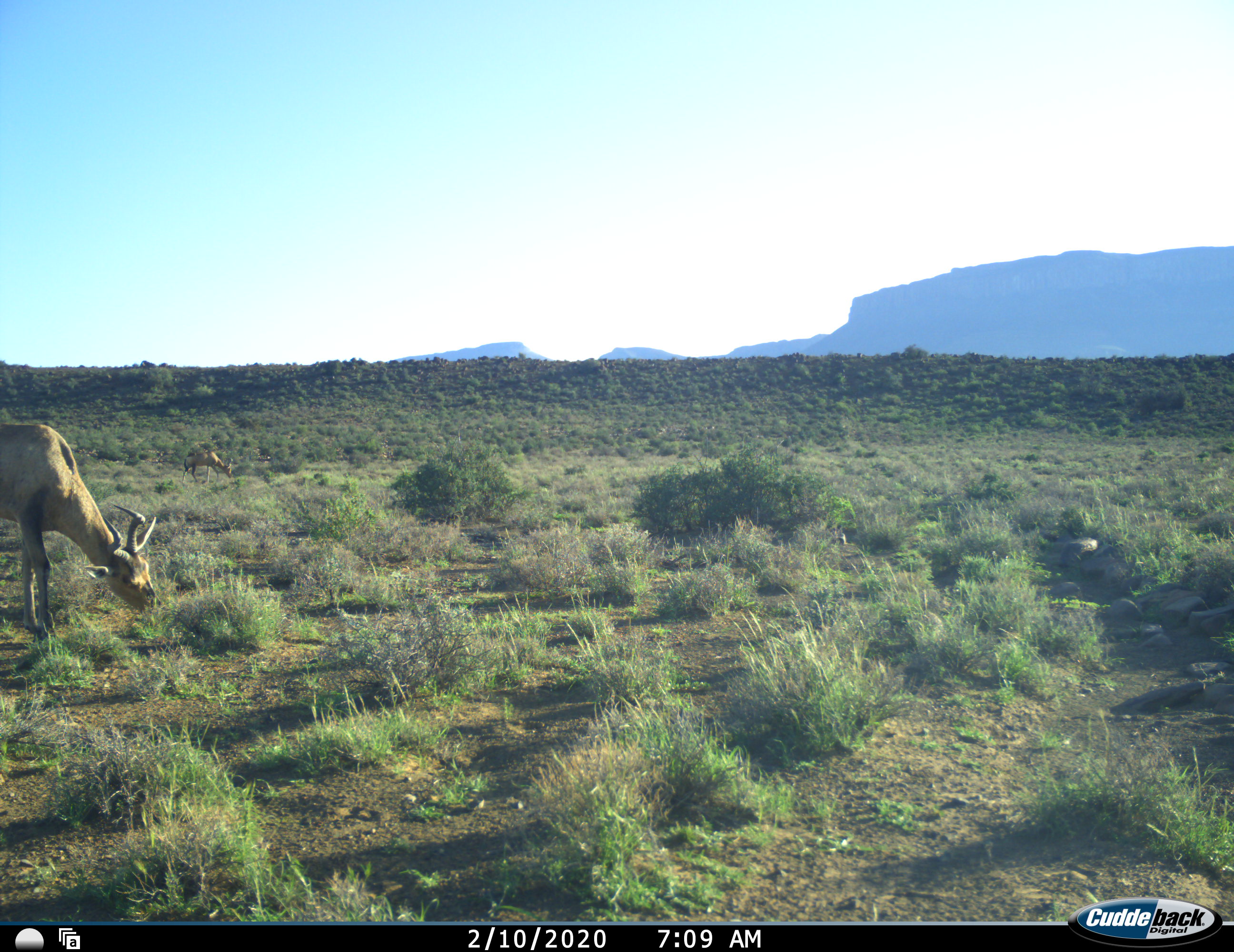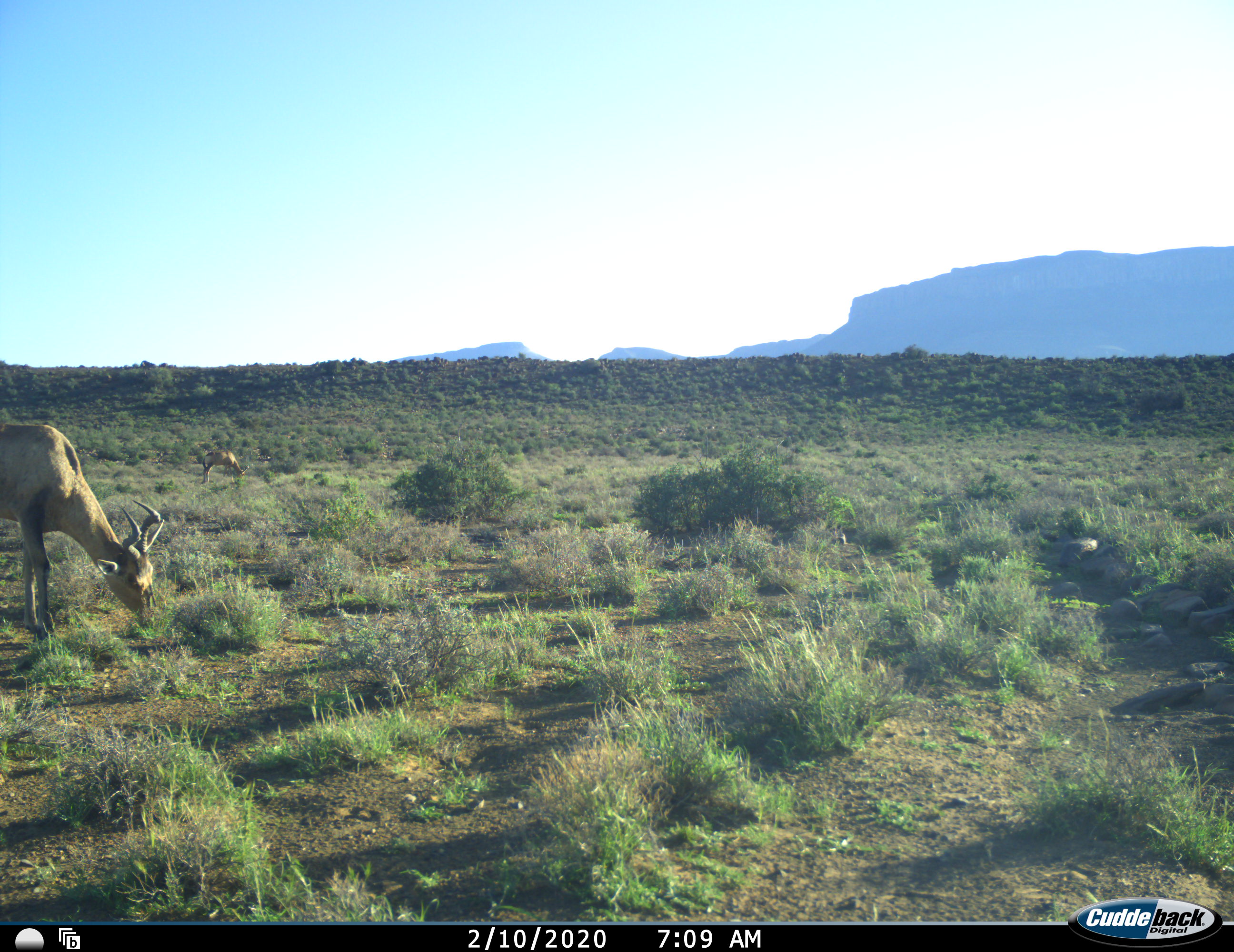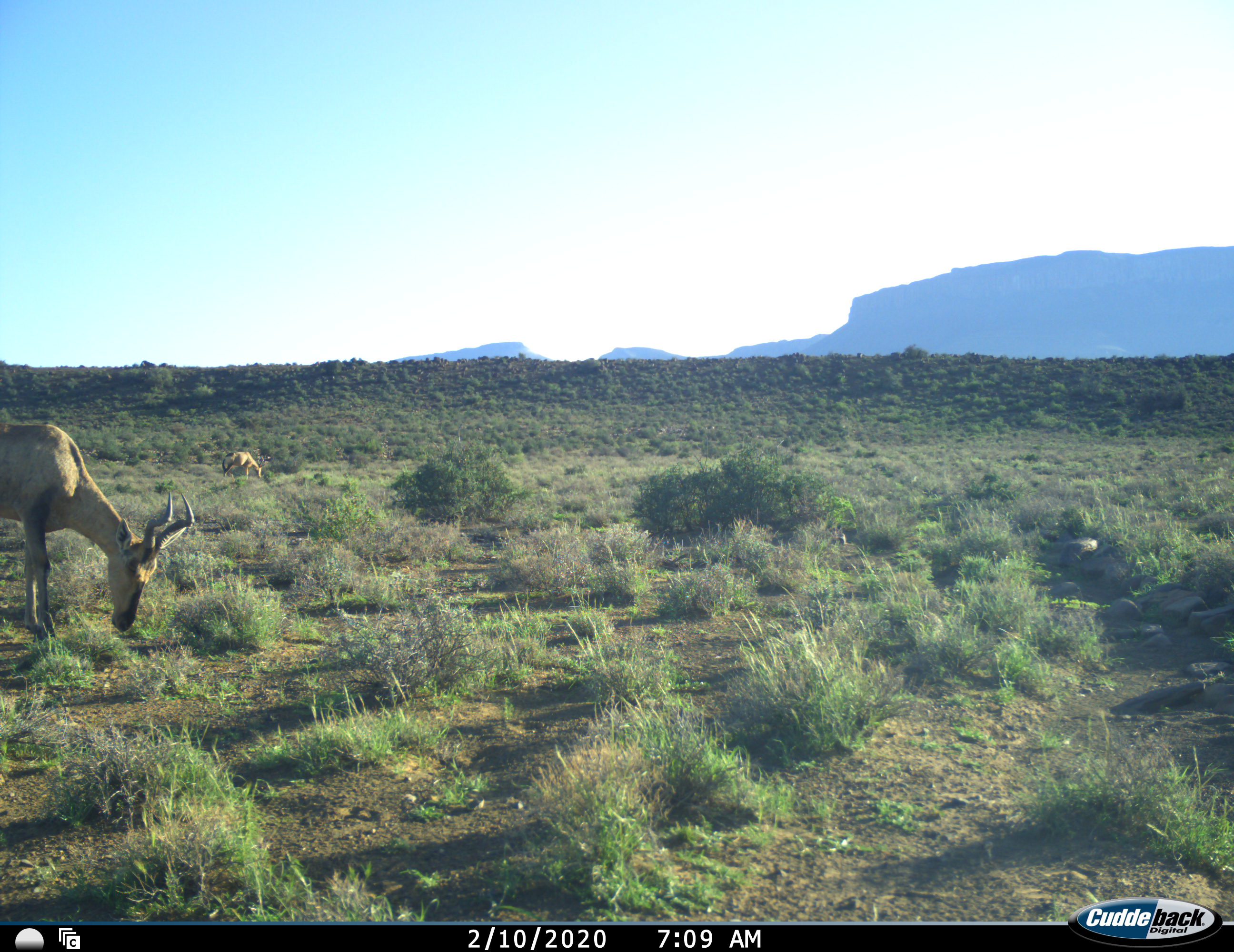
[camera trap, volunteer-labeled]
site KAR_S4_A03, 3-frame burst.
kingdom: Animalia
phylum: Chordata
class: Mammalia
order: Artiodactyla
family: Bovidae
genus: Alcelaphus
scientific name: Alcelaphus buselaphus caama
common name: red hartebeest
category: hartebeestred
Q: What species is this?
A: Hartebeestred (red hartebeest) (Alcelaphus buselaphus caama).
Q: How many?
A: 2.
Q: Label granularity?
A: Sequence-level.